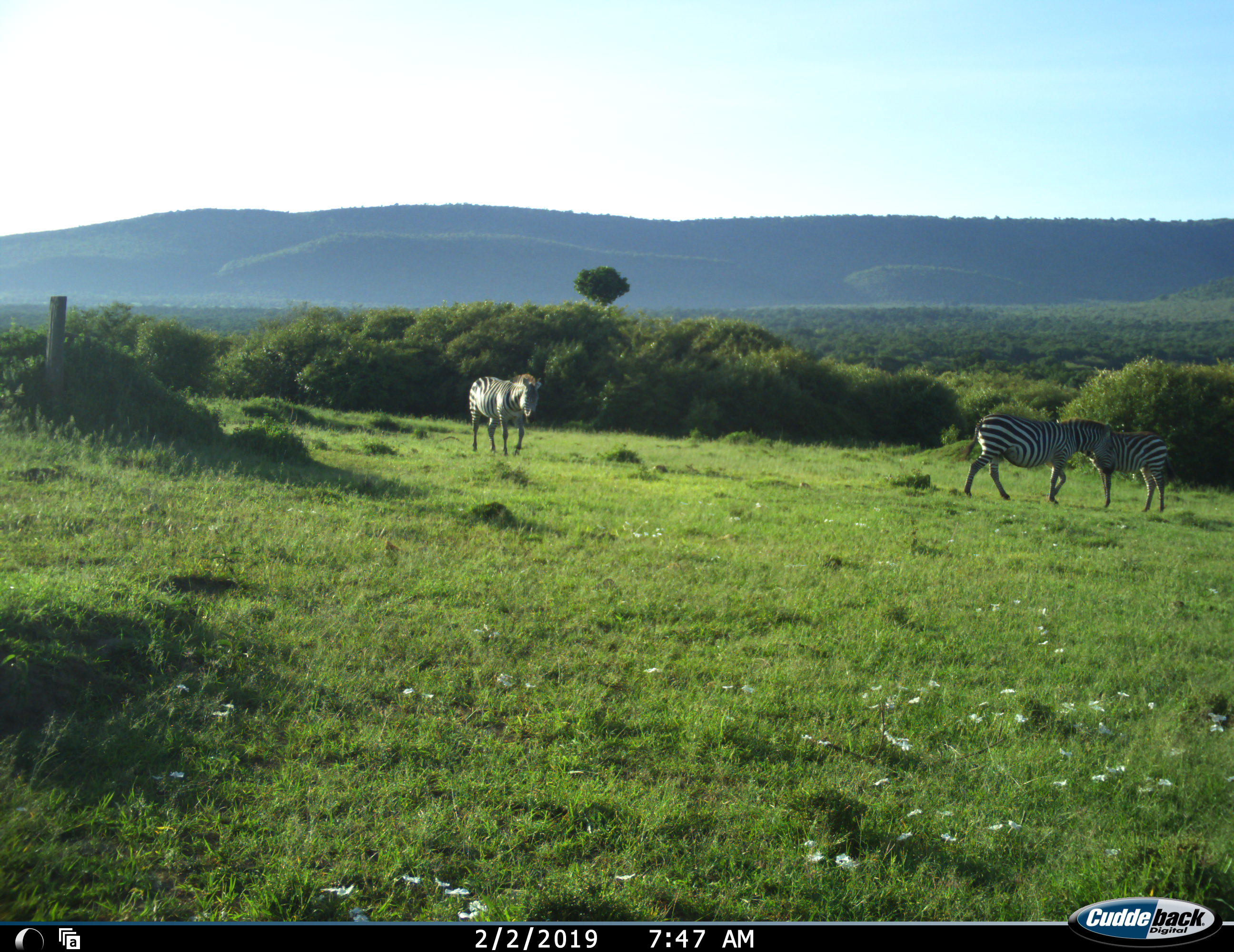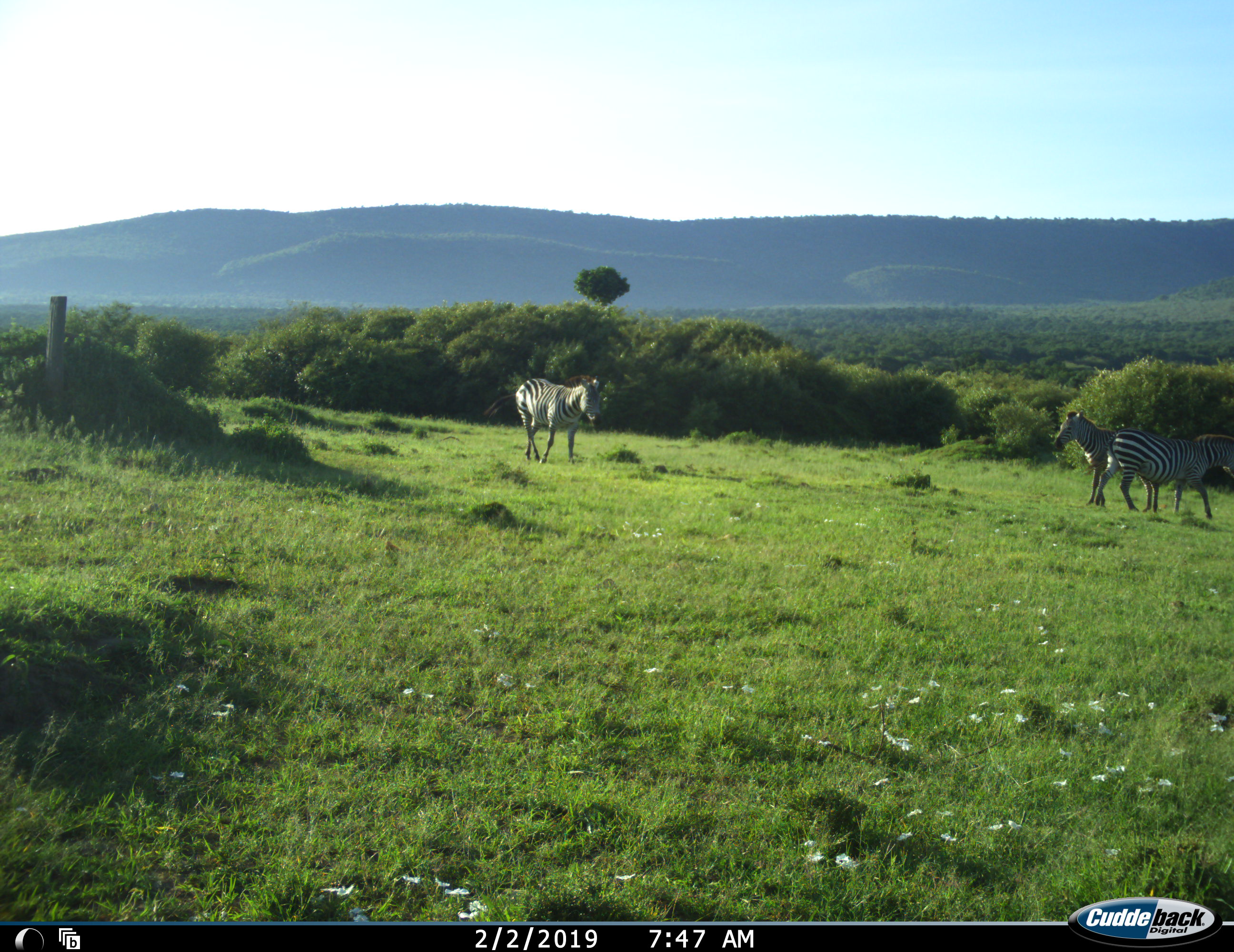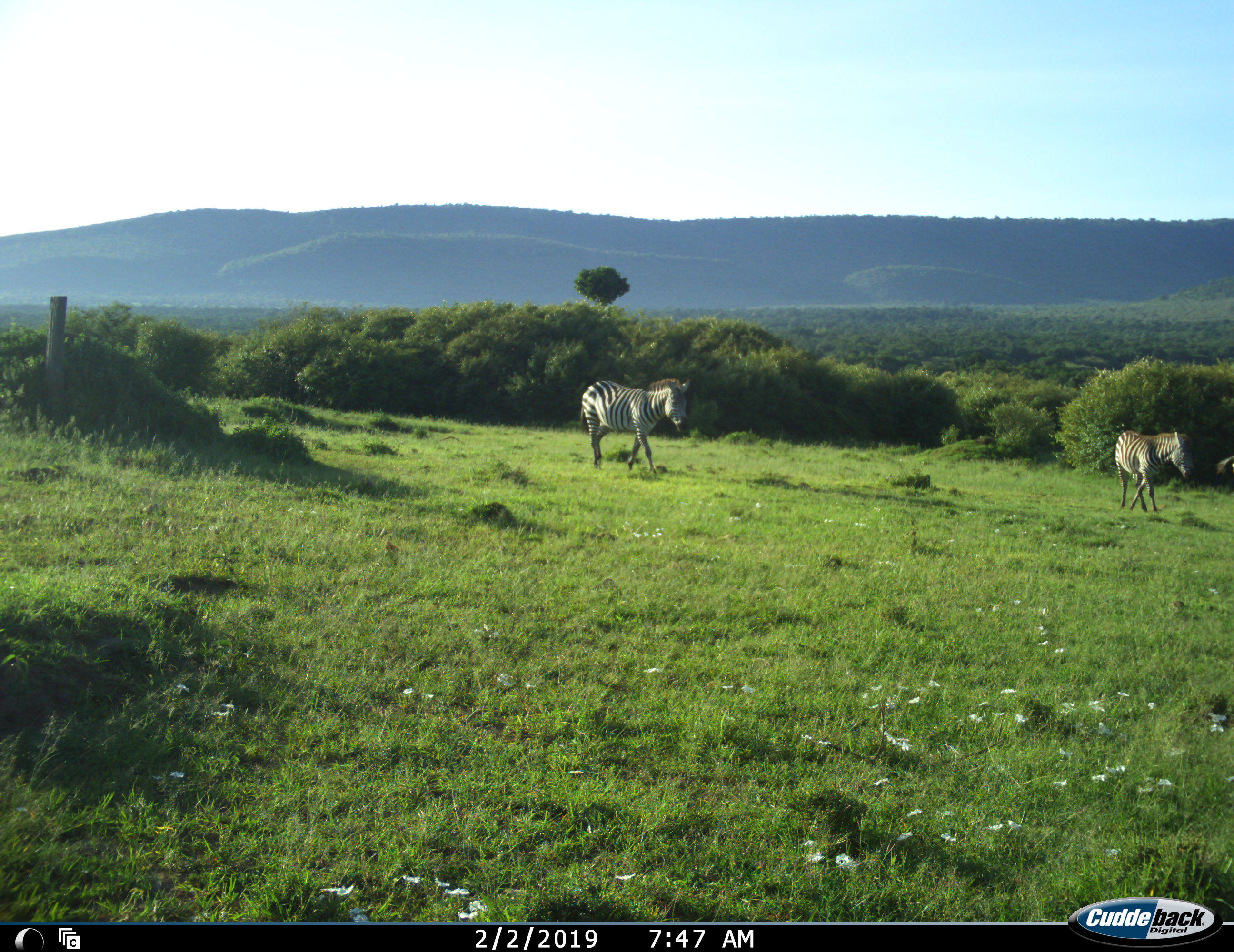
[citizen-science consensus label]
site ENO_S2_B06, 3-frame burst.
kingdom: Animalia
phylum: Chordata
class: Mammalia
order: Perissodactyla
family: Equidae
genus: Equus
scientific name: Equus quagga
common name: plains zebra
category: zebraplains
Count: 3.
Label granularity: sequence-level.